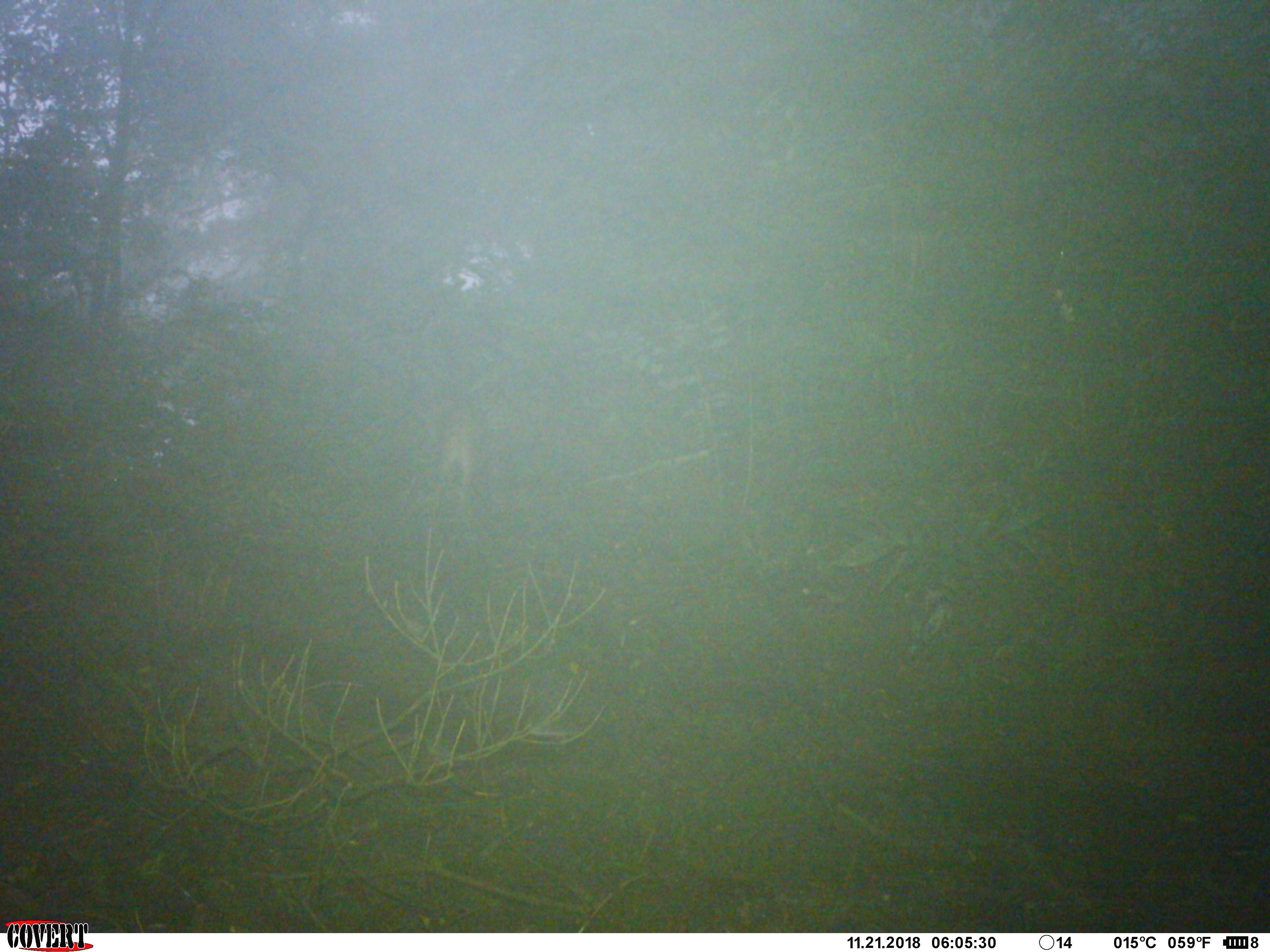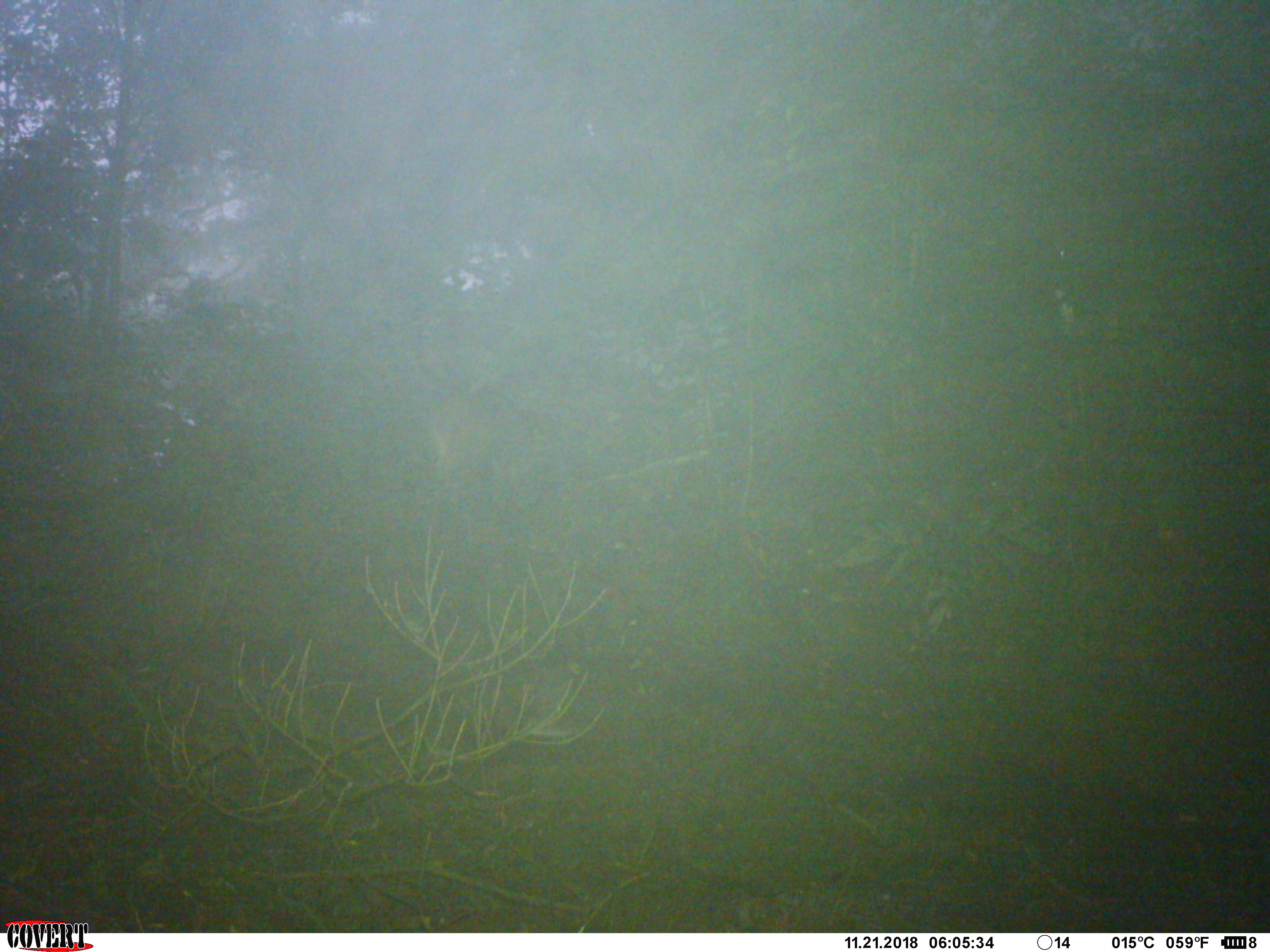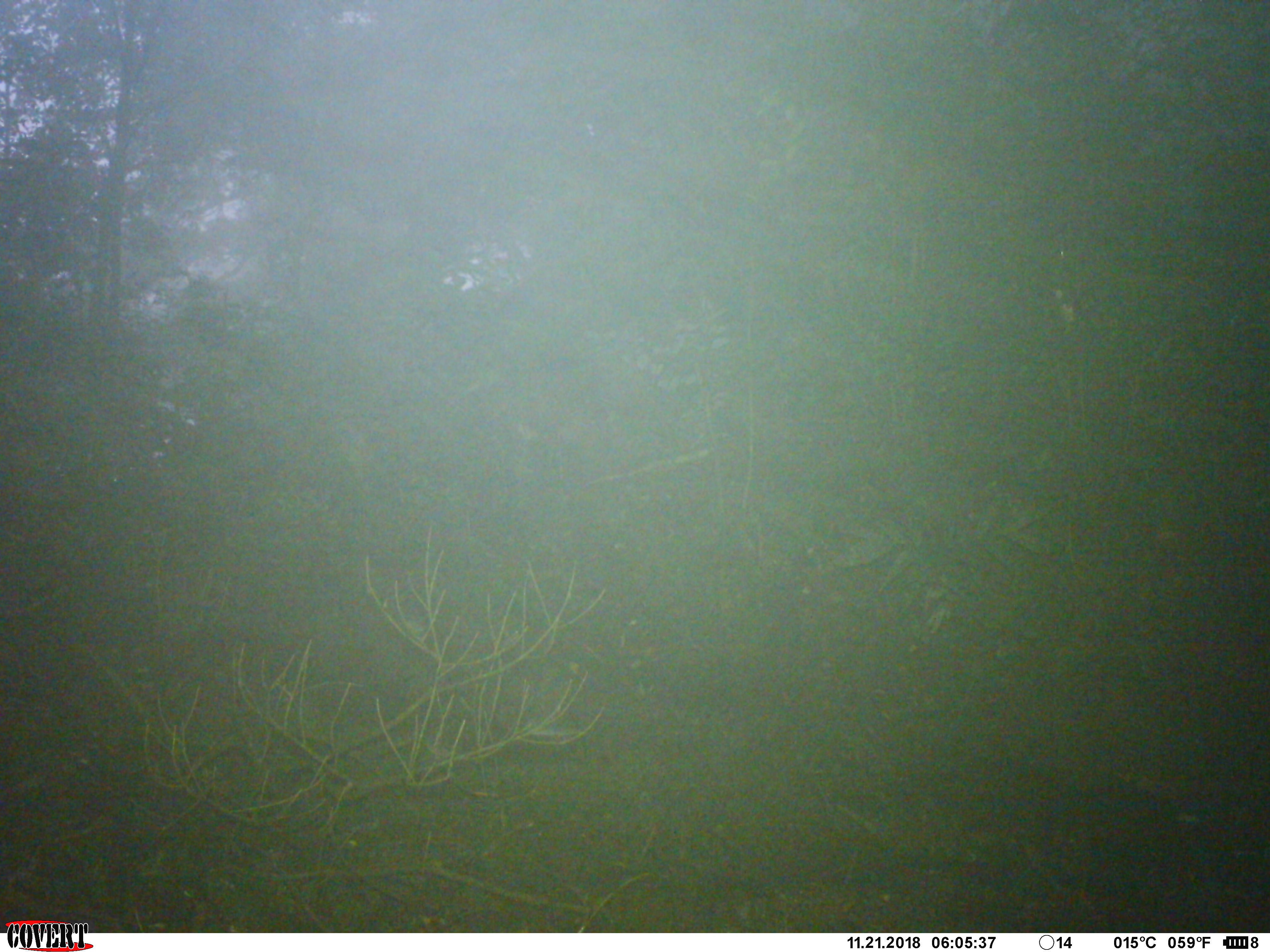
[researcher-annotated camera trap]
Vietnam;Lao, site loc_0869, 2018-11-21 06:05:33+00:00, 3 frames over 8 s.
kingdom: Animalia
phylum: Chordata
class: Mammalia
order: Artiodactyla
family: Suidae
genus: Sus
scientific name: Sus scrofa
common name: eurasian wild pig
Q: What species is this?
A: Eurasian wild pig (Sus scrofa).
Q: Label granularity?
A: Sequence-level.